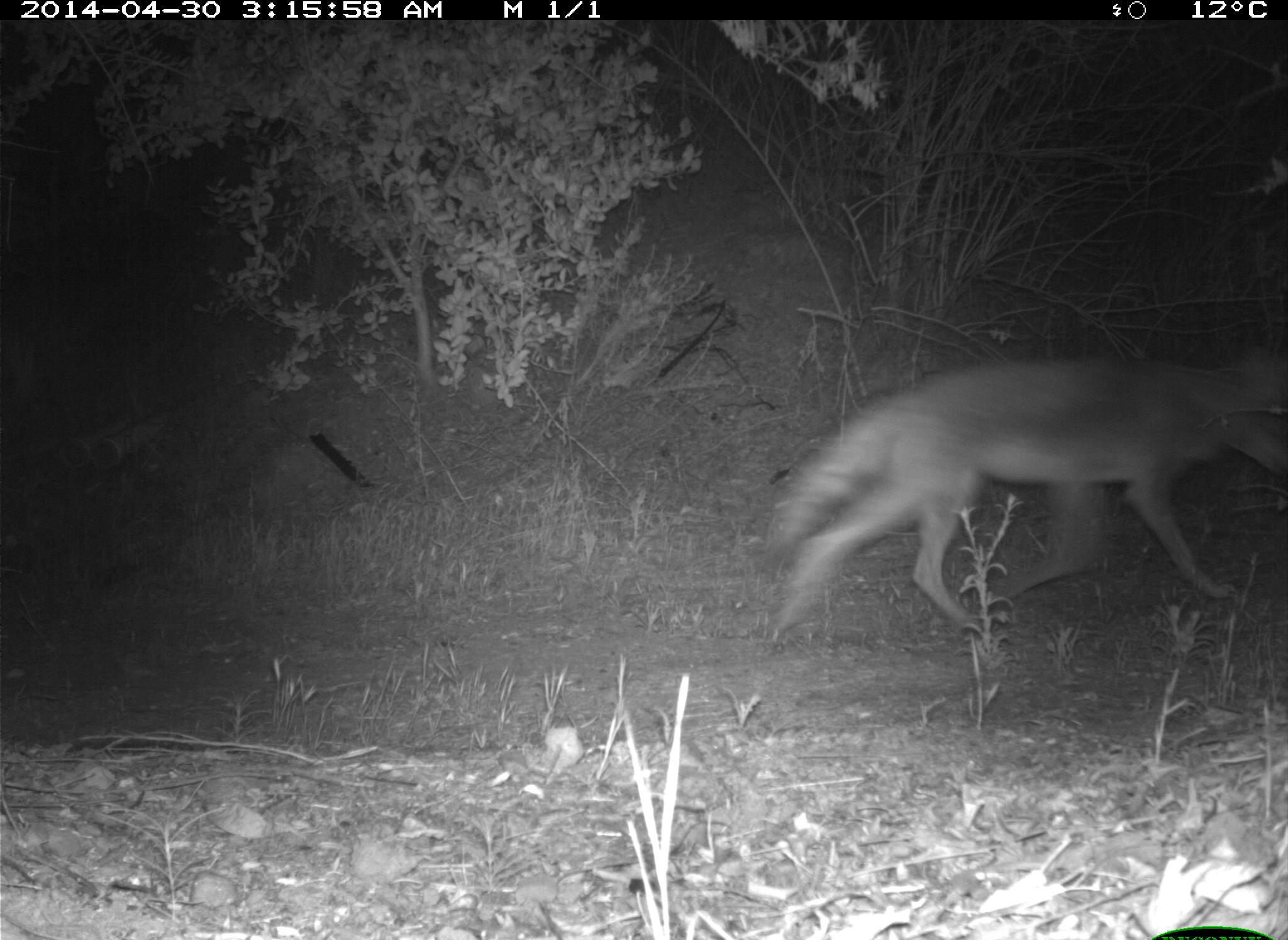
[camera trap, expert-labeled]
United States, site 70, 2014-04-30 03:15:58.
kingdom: Animalia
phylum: Chordata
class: Mammalia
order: Carnivora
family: Canidae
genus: Canis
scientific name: Canis latrans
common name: coyote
Coyote (Canis latrans).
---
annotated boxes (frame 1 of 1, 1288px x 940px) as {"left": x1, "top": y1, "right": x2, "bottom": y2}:
coyote: {"left": 766, "top": 347, "right": 1288, "bottom": 656}